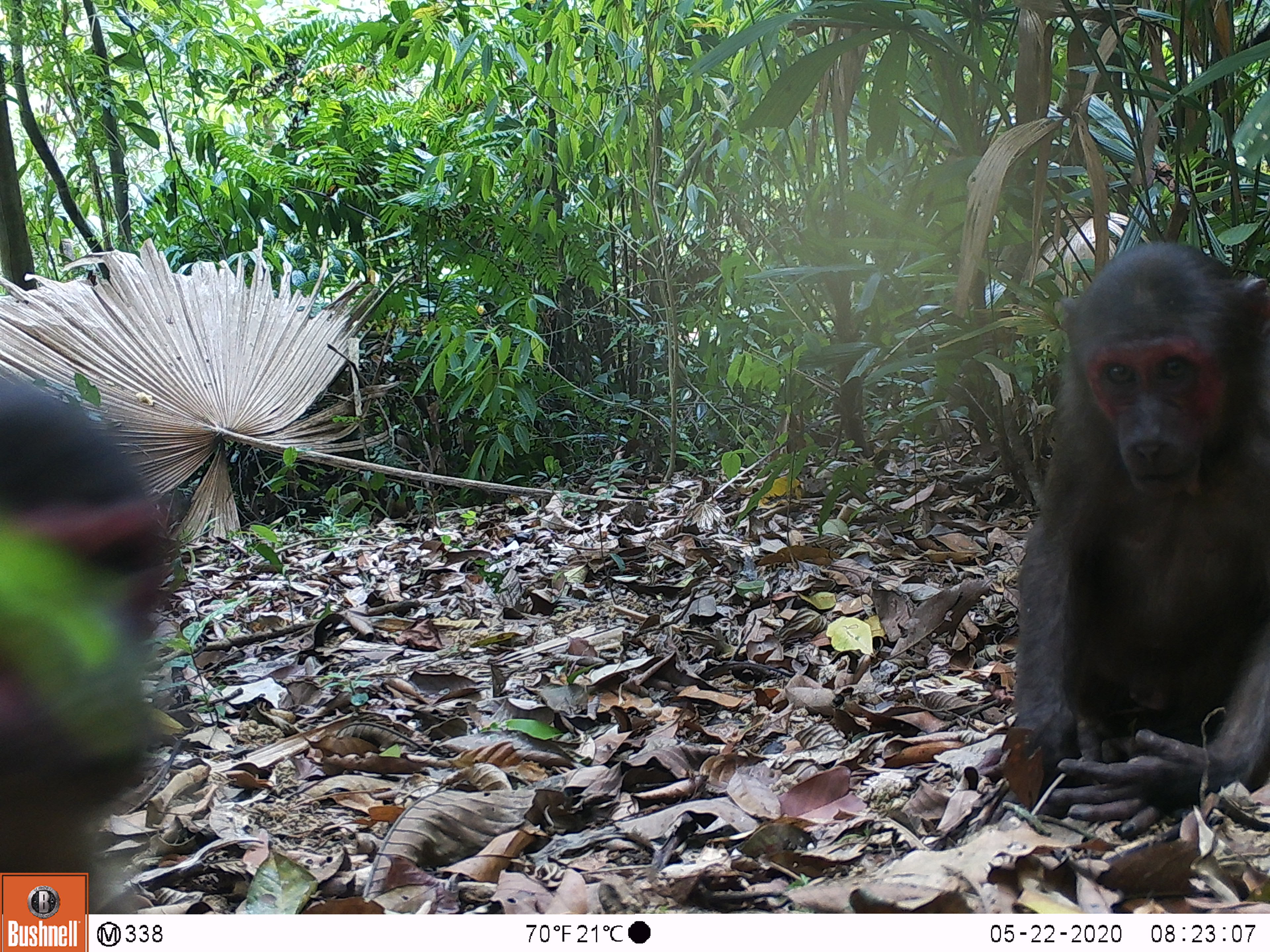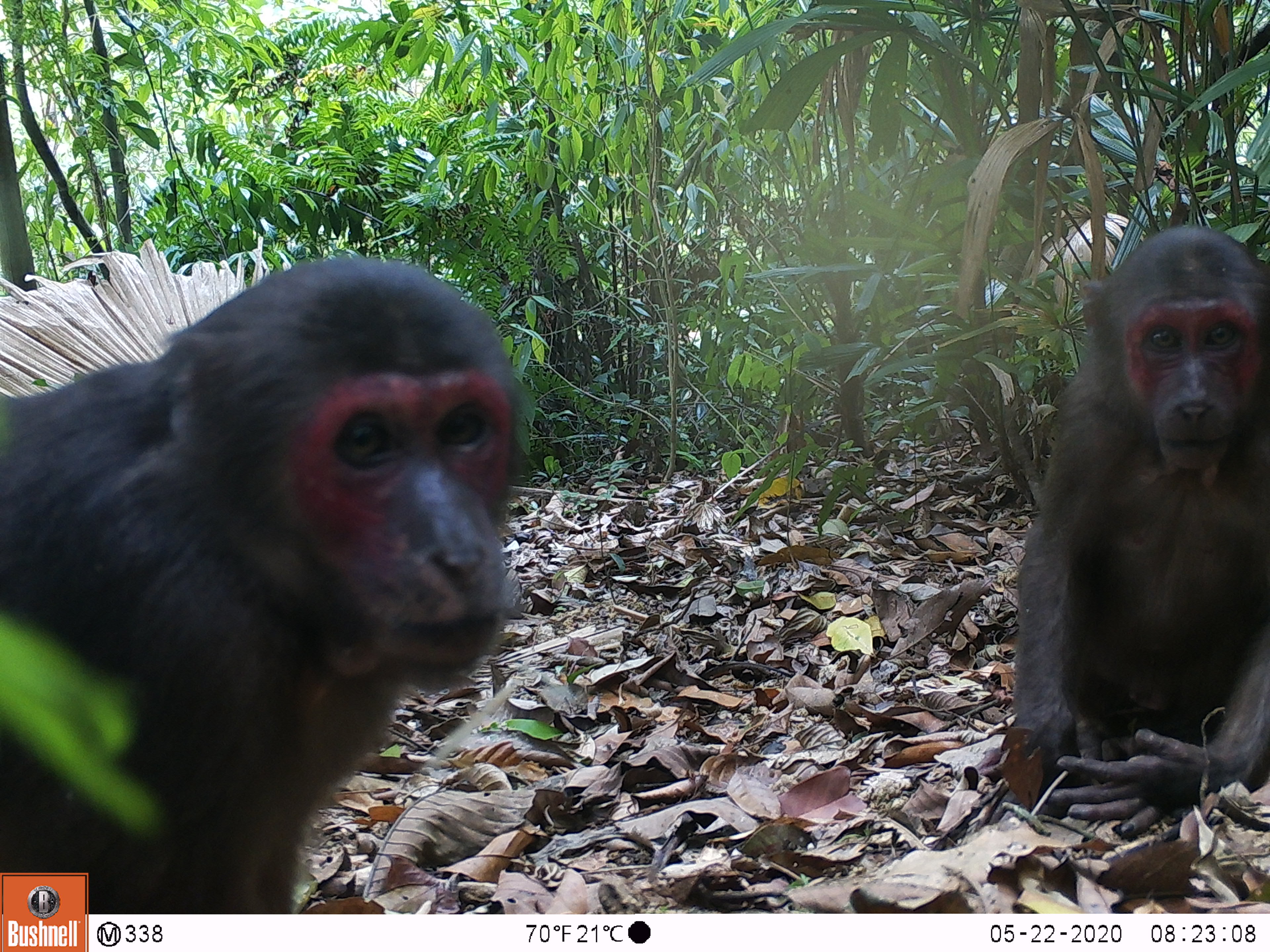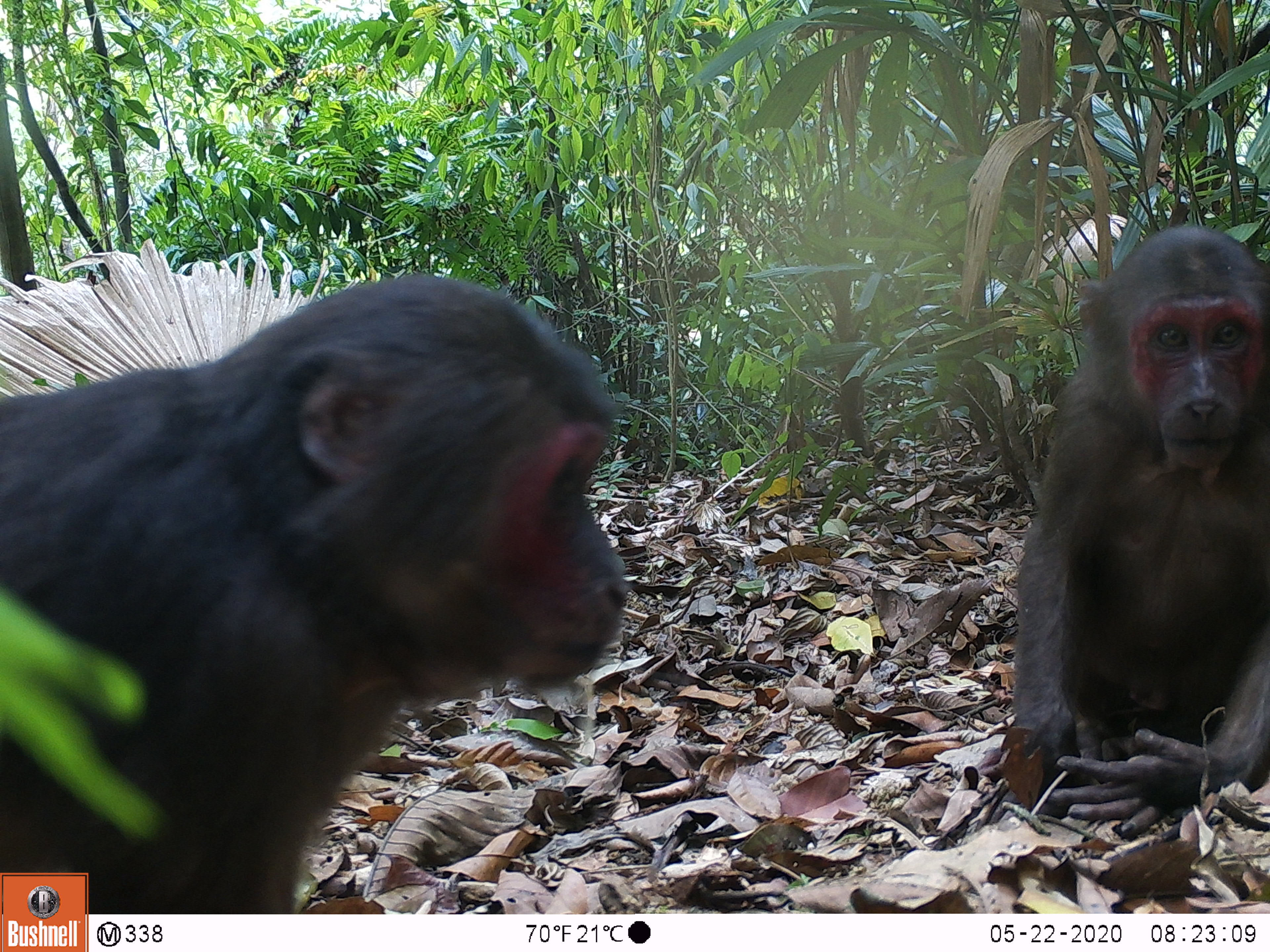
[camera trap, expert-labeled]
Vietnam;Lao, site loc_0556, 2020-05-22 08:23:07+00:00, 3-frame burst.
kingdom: Animalia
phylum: Chordata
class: Mammalia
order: Primates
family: Cercopithecidae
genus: Macaca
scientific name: Macaca arctoides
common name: stump-tailed macaque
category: stump tailed macaque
Stump tailed macaque (stump-tailed macaque) (Macaca arctoides). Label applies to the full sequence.